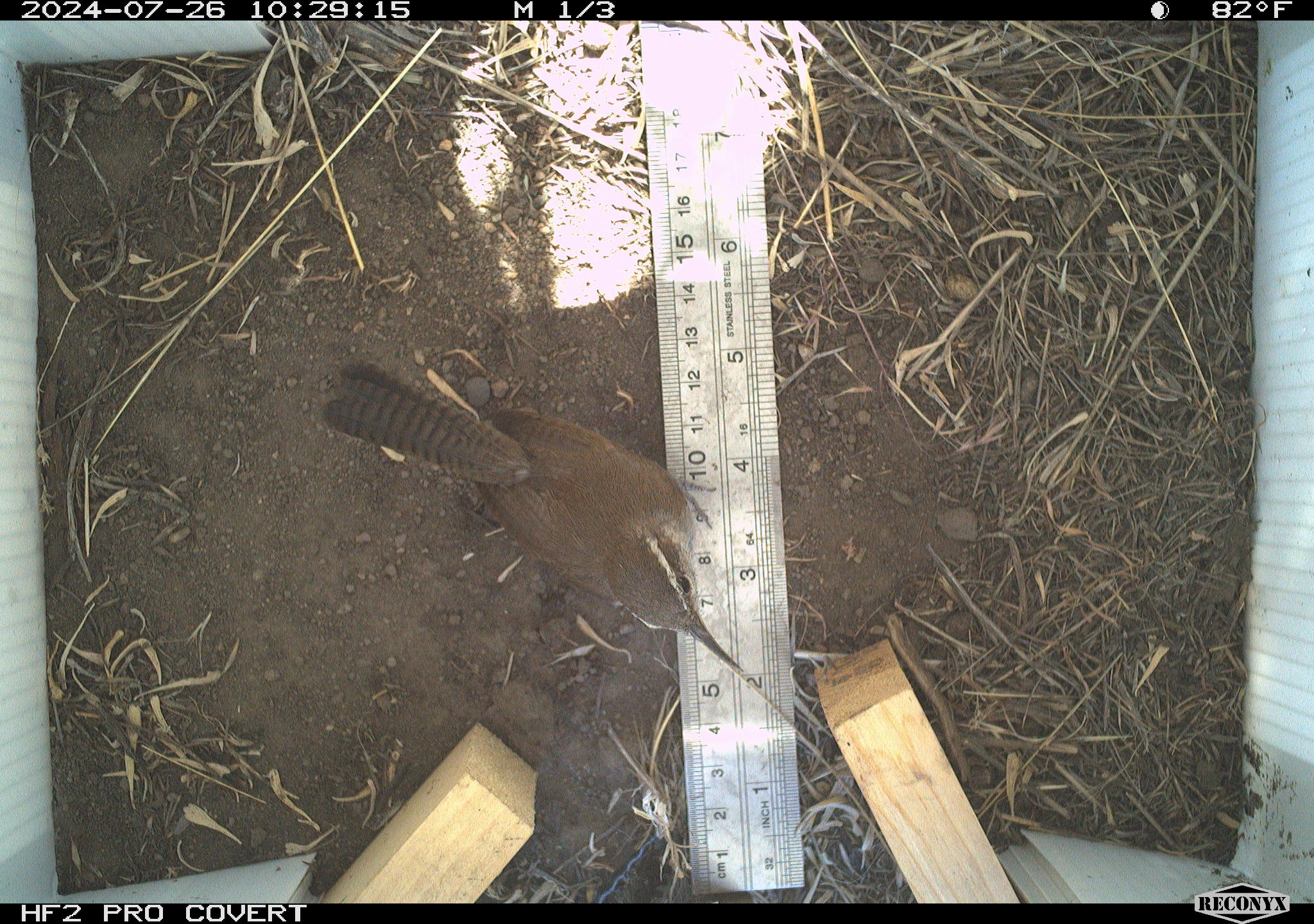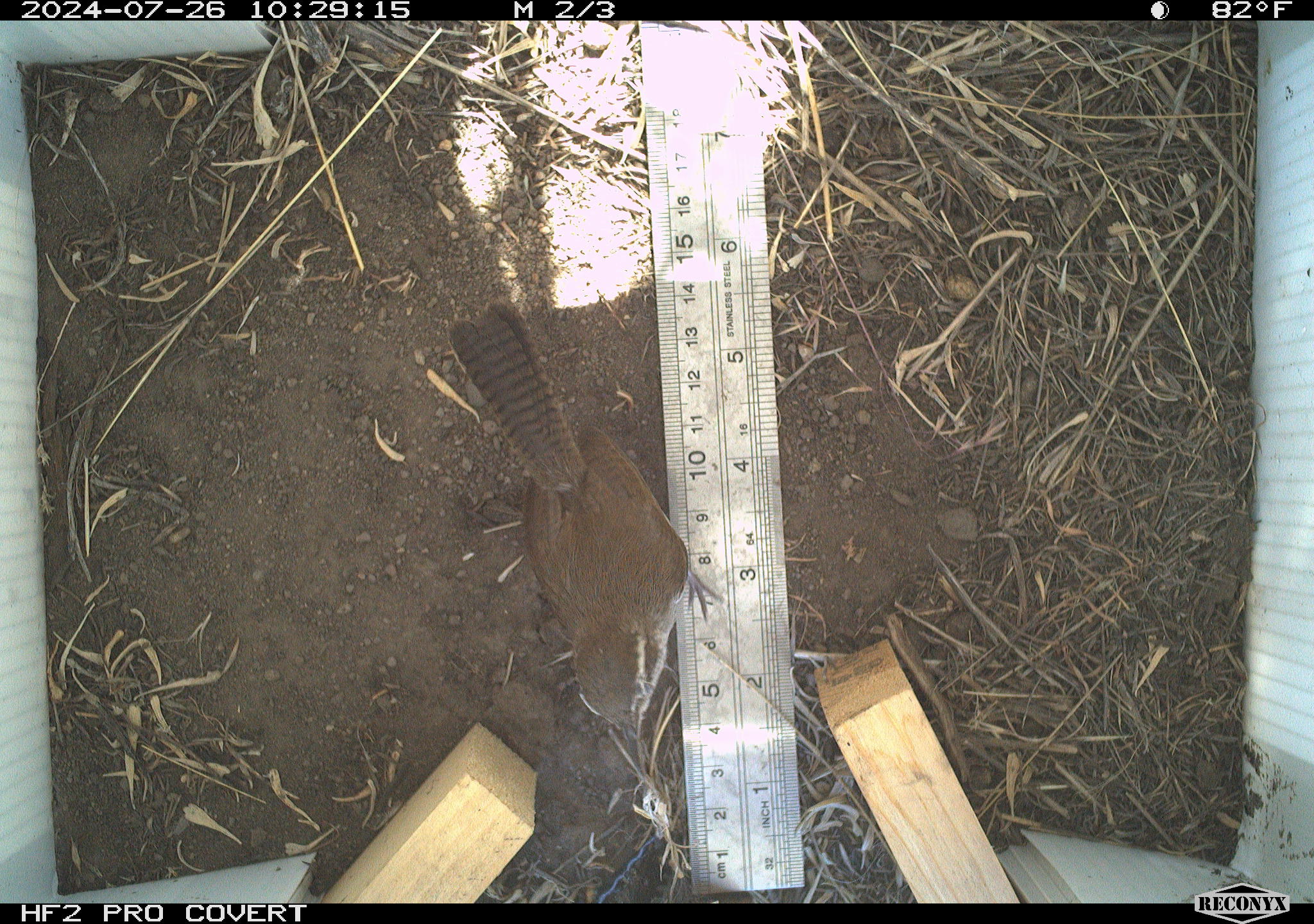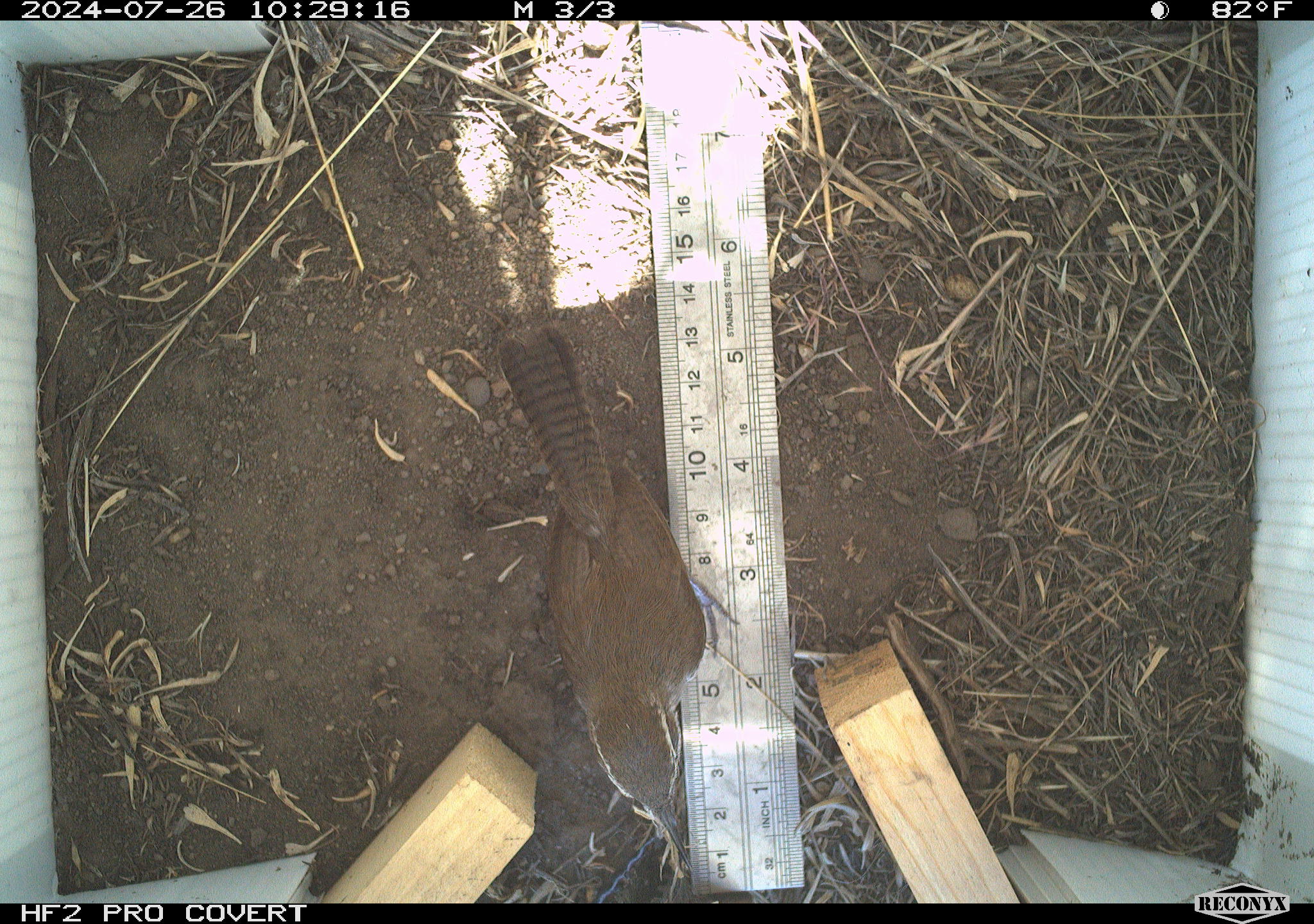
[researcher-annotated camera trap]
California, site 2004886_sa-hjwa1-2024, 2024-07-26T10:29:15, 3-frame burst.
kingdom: Animalia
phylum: Chordata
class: Aves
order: Passeriformes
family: Troglodytidae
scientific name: Troglodytidae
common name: wren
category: troglodytidae family